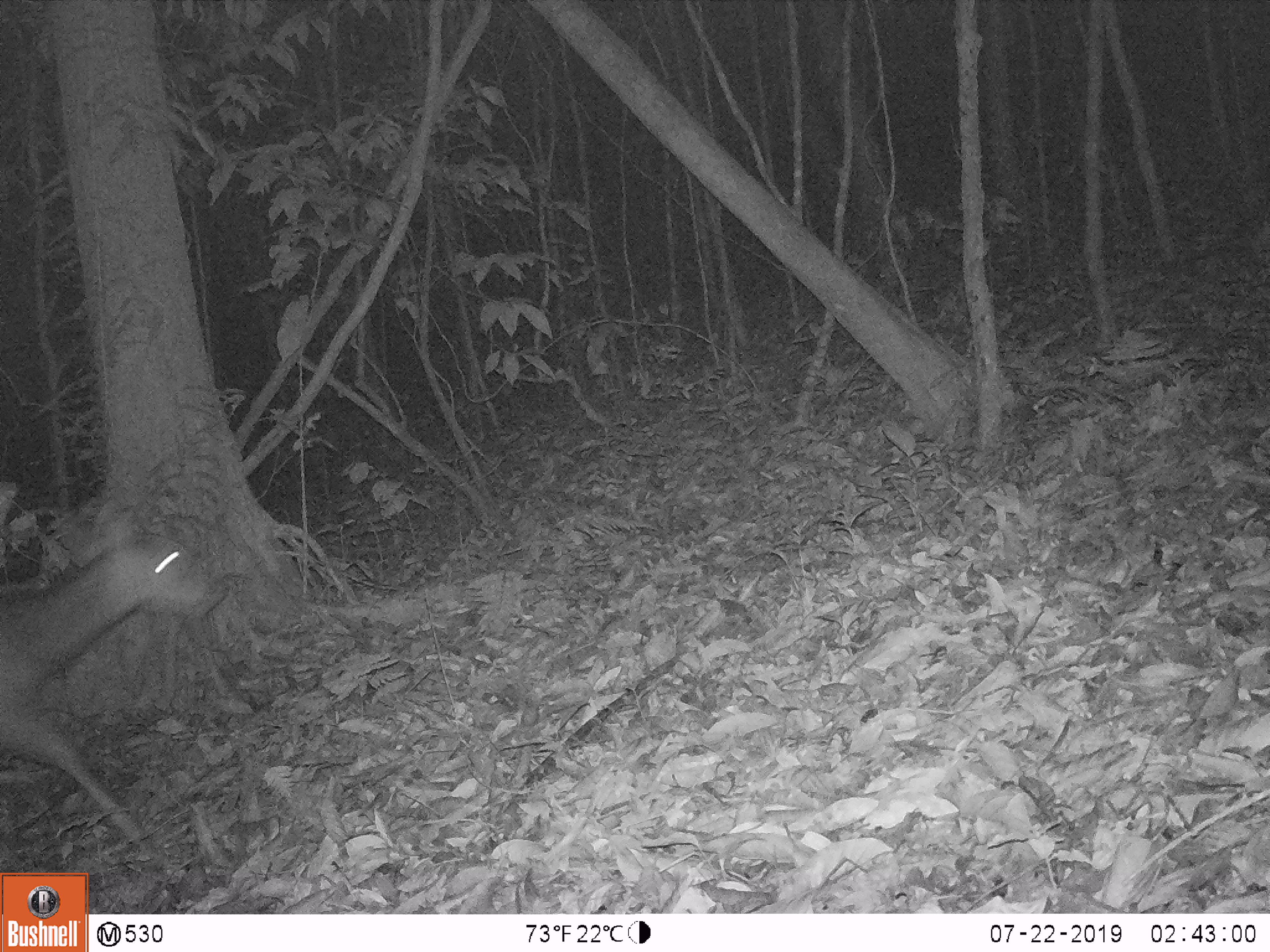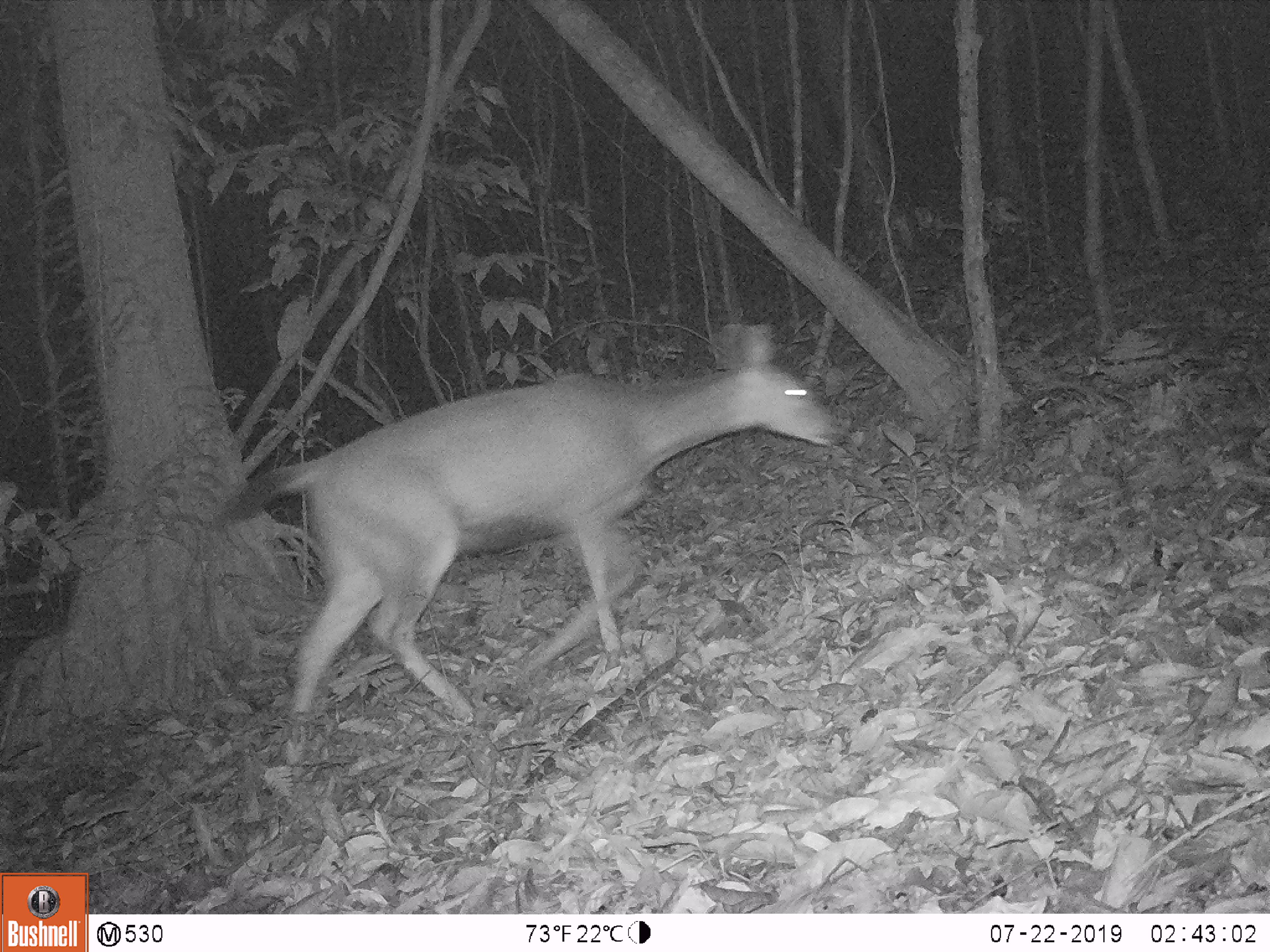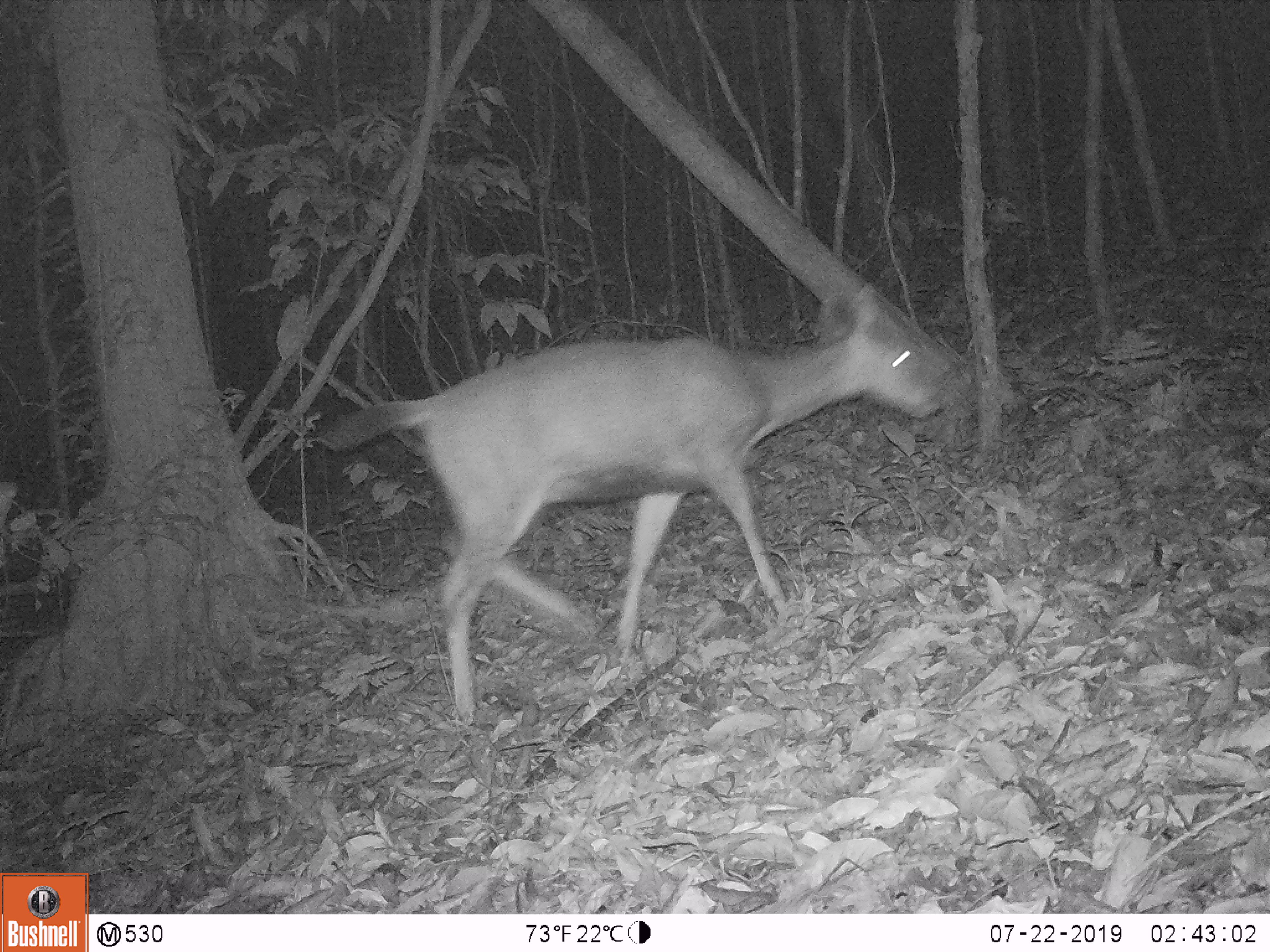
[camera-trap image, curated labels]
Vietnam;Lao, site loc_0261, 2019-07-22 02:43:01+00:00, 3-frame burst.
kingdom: Animalia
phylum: Chordata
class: Mammalia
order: Artiodactyla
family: Cervidae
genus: Rusa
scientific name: Rusa unicolor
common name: sambar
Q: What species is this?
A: Sambar (Rusa unicolor).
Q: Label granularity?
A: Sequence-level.